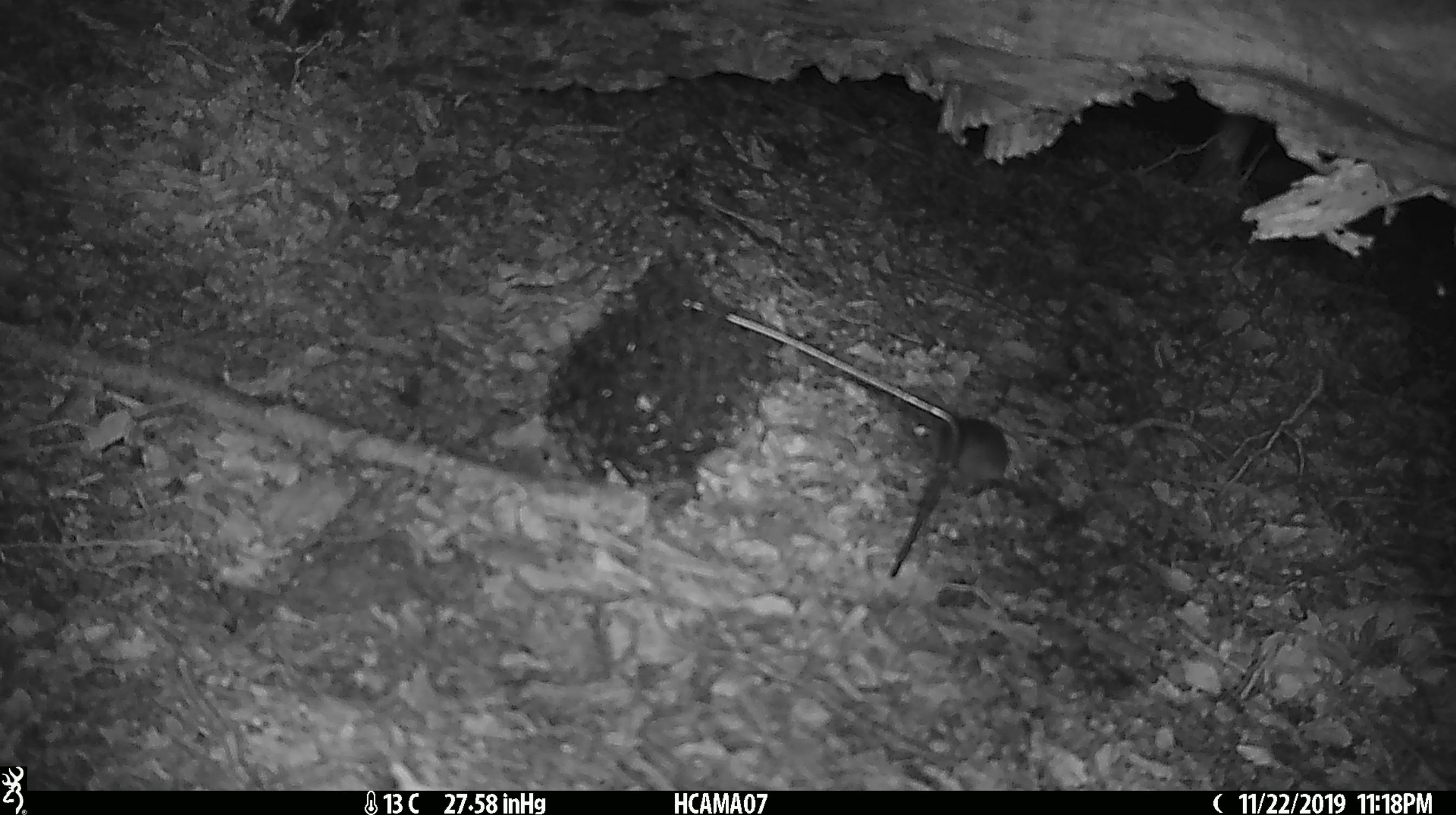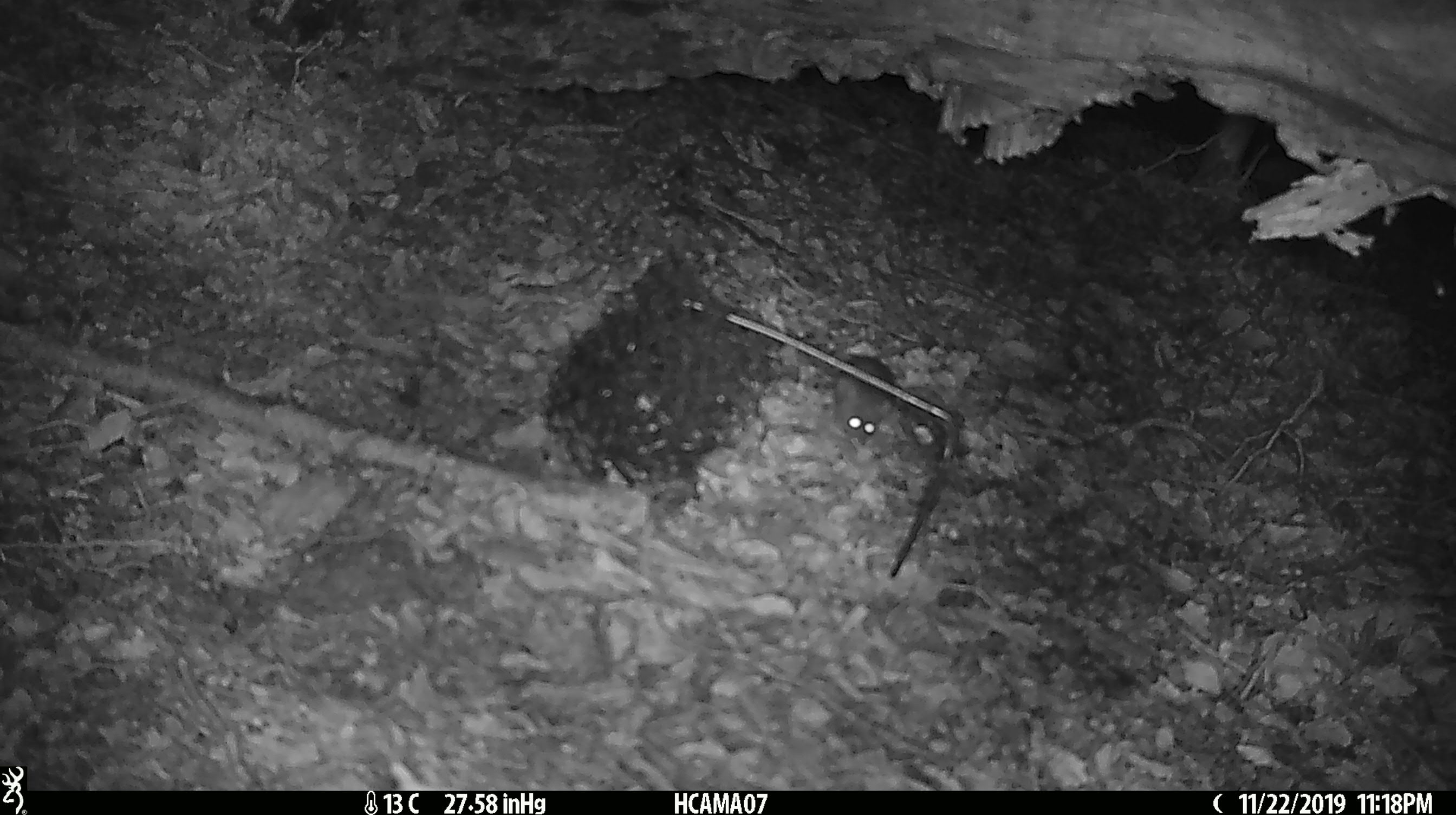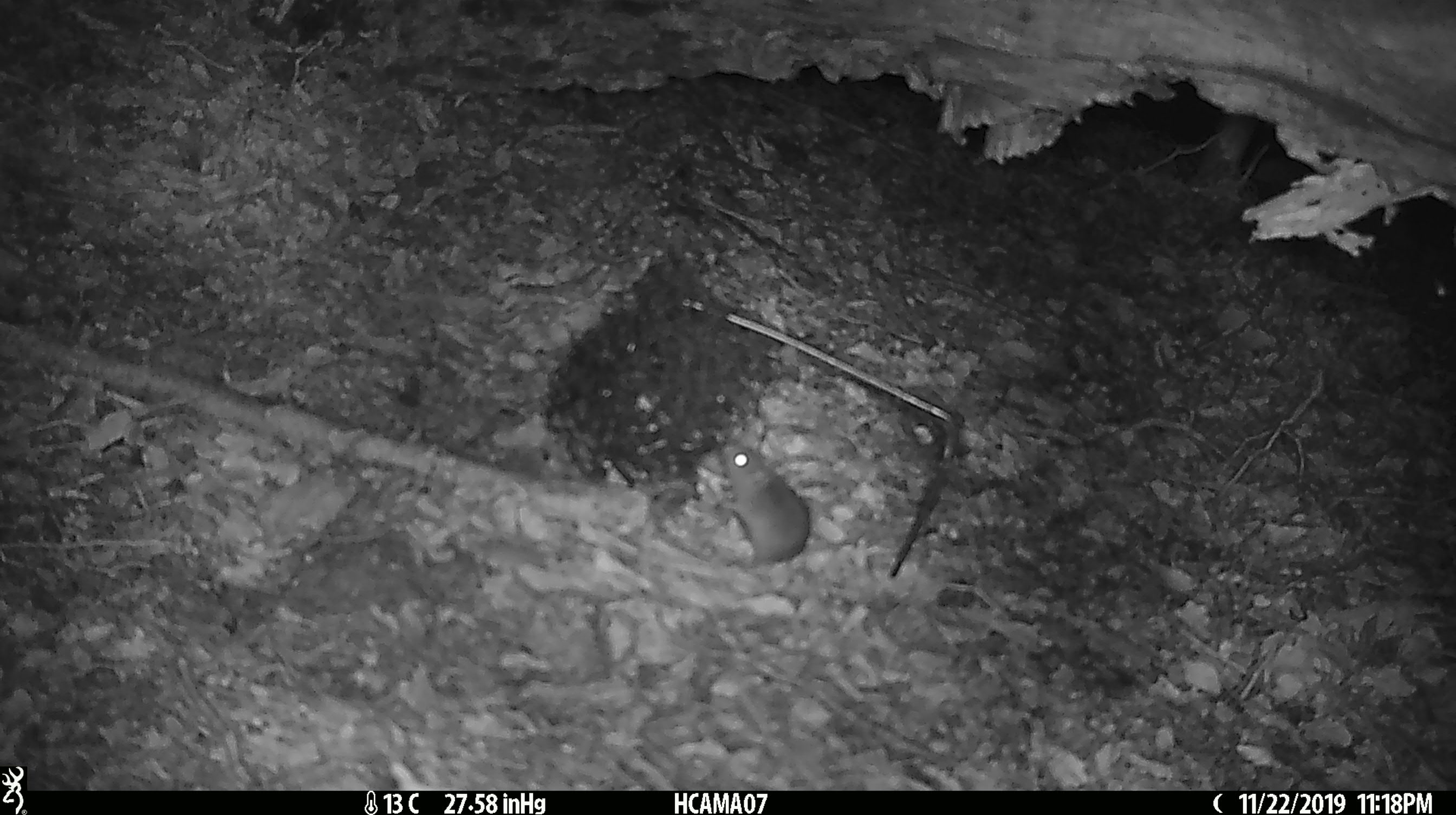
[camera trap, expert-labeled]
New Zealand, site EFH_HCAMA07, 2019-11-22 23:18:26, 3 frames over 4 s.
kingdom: Animalia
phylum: Chordata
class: Mammalia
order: Rodentia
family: Muridae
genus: Mus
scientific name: Mus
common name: mouse